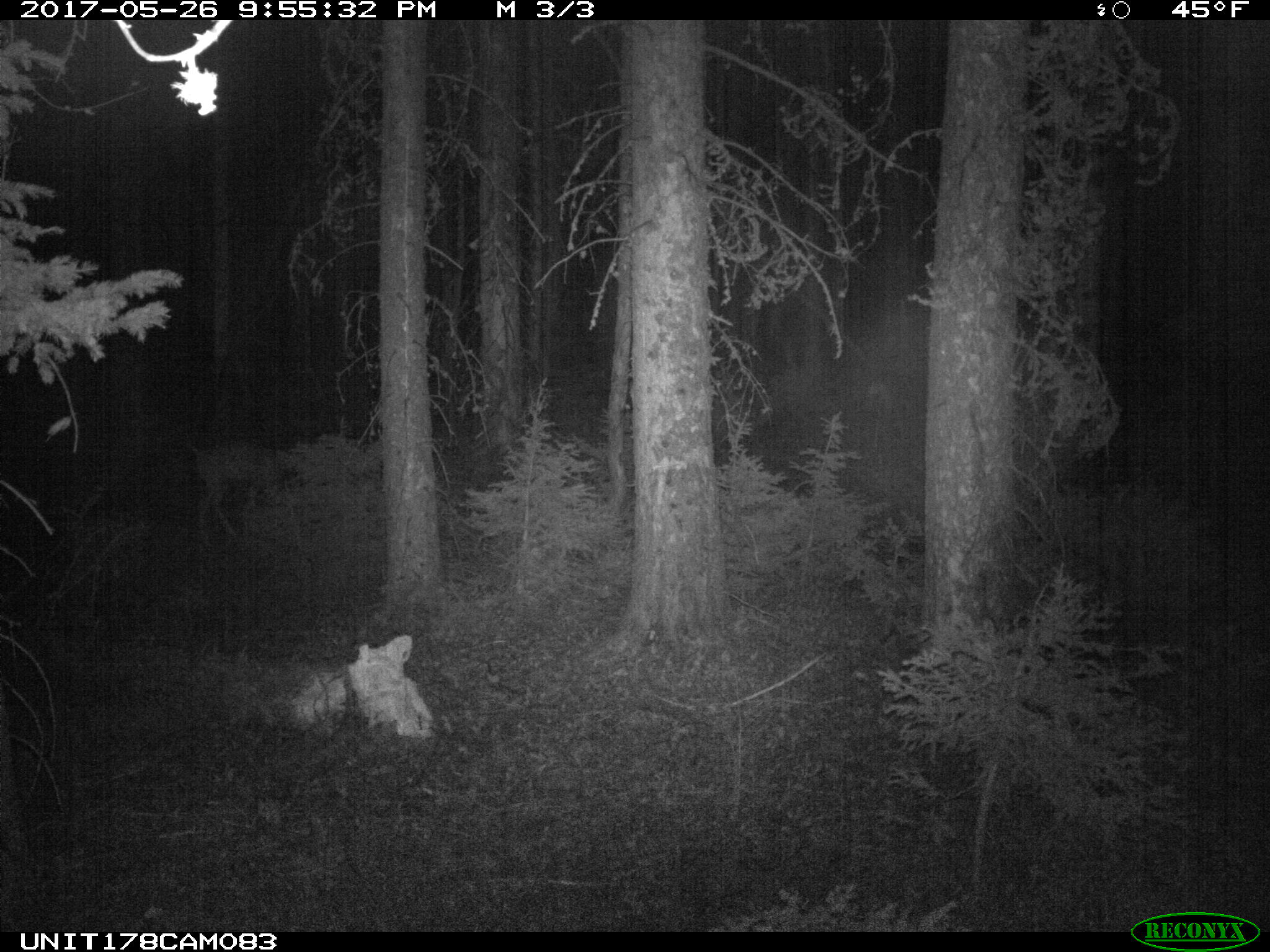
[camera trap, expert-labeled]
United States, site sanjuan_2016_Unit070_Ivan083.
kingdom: Animalia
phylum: Chordata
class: Mammalia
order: Artiodactyla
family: Cervidae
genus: Odocoileus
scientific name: Odocoileus hemionus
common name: mule deer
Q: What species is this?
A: Odocoileus hemionus (mule deer).